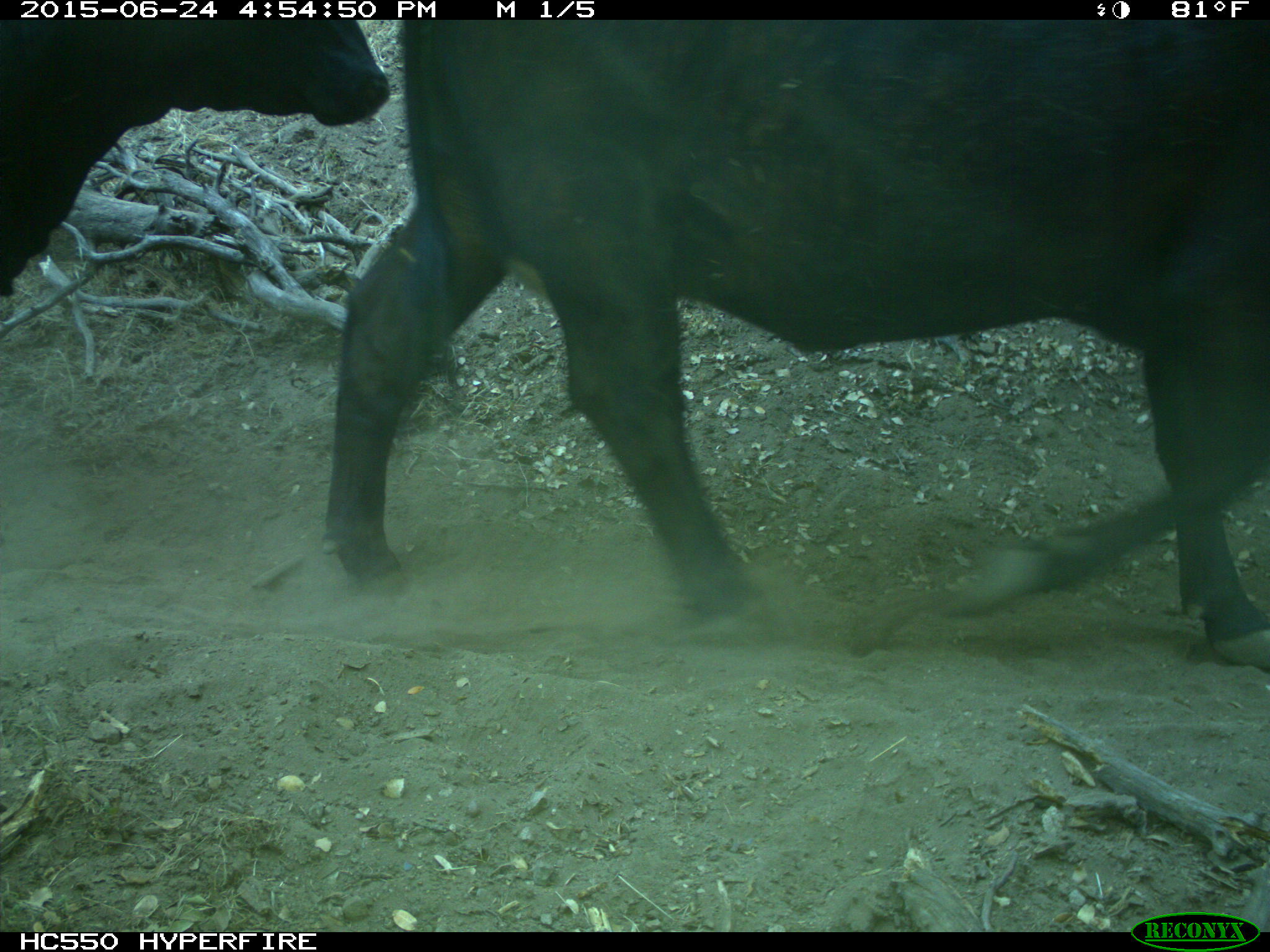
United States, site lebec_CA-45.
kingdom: Animalia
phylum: Chordata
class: Mammalia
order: Artiodactyla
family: Bovidae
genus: Bos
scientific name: Bos taurus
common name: domestic cow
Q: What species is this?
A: Bos taurus (domestic cow).